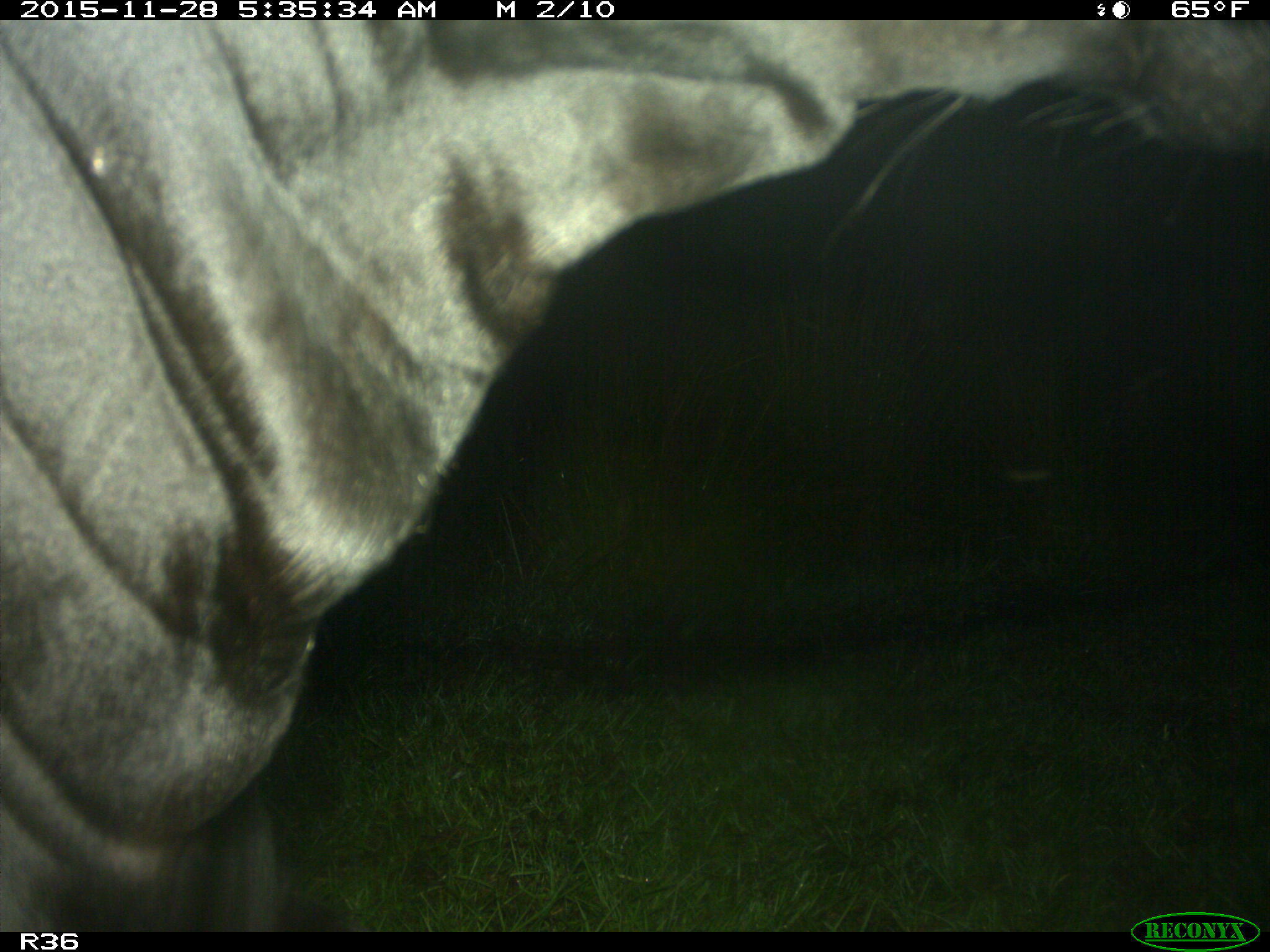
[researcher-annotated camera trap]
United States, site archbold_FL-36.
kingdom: Animalia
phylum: Chordata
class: Mammalia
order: Artiodactyla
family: Bovidae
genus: Bos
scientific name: Bos taurus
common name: domestic cow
Bos taurus (domestic cow).